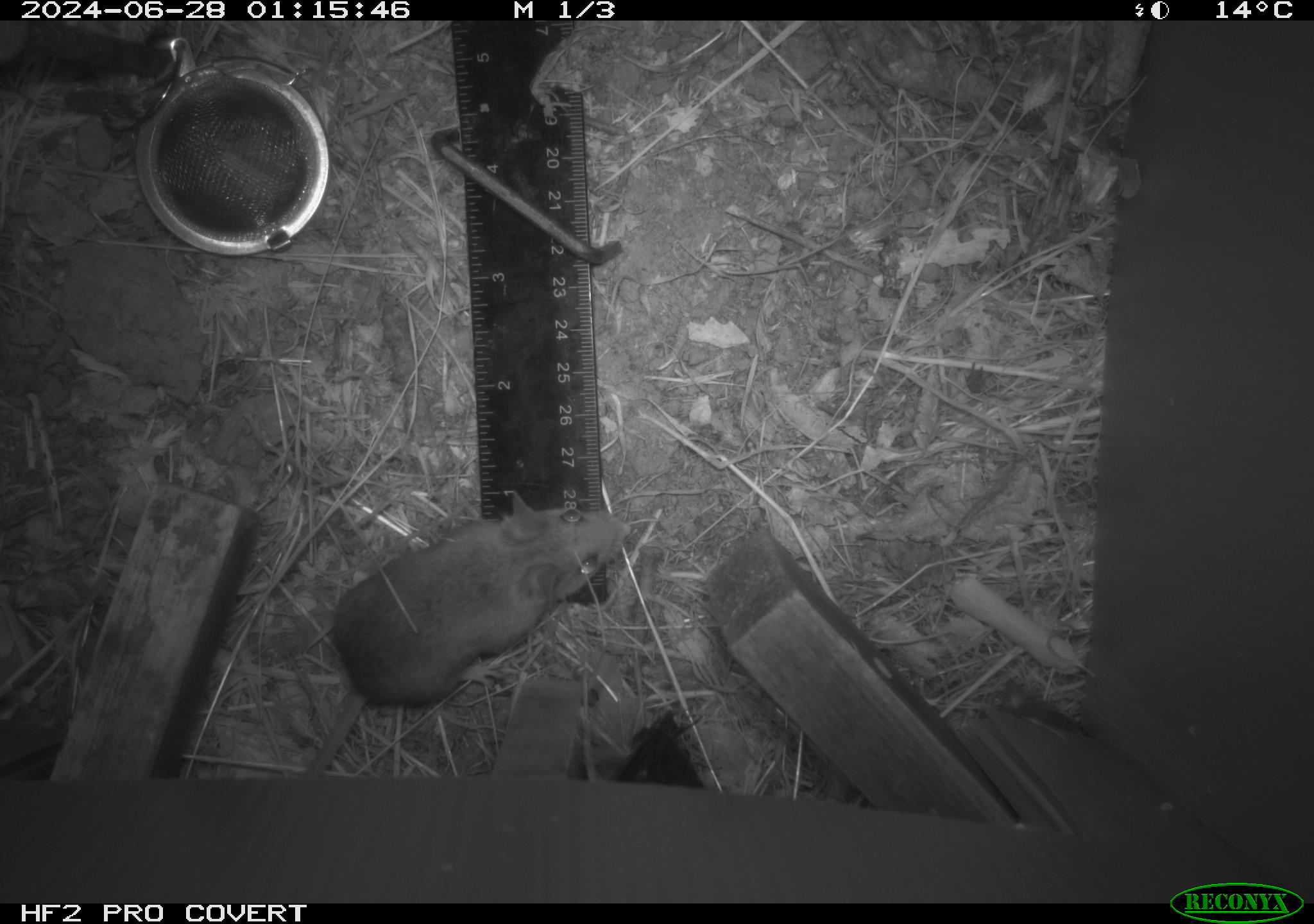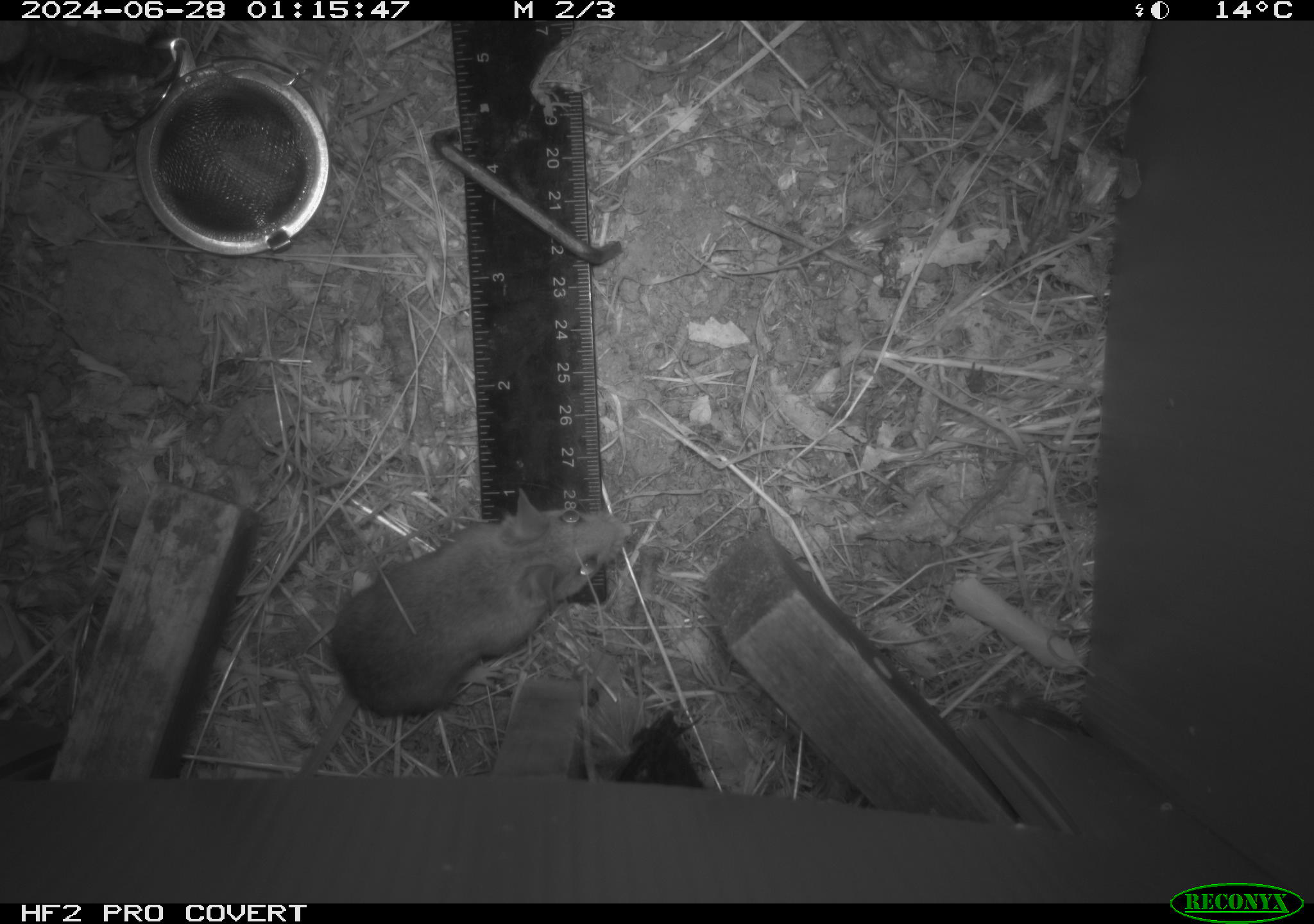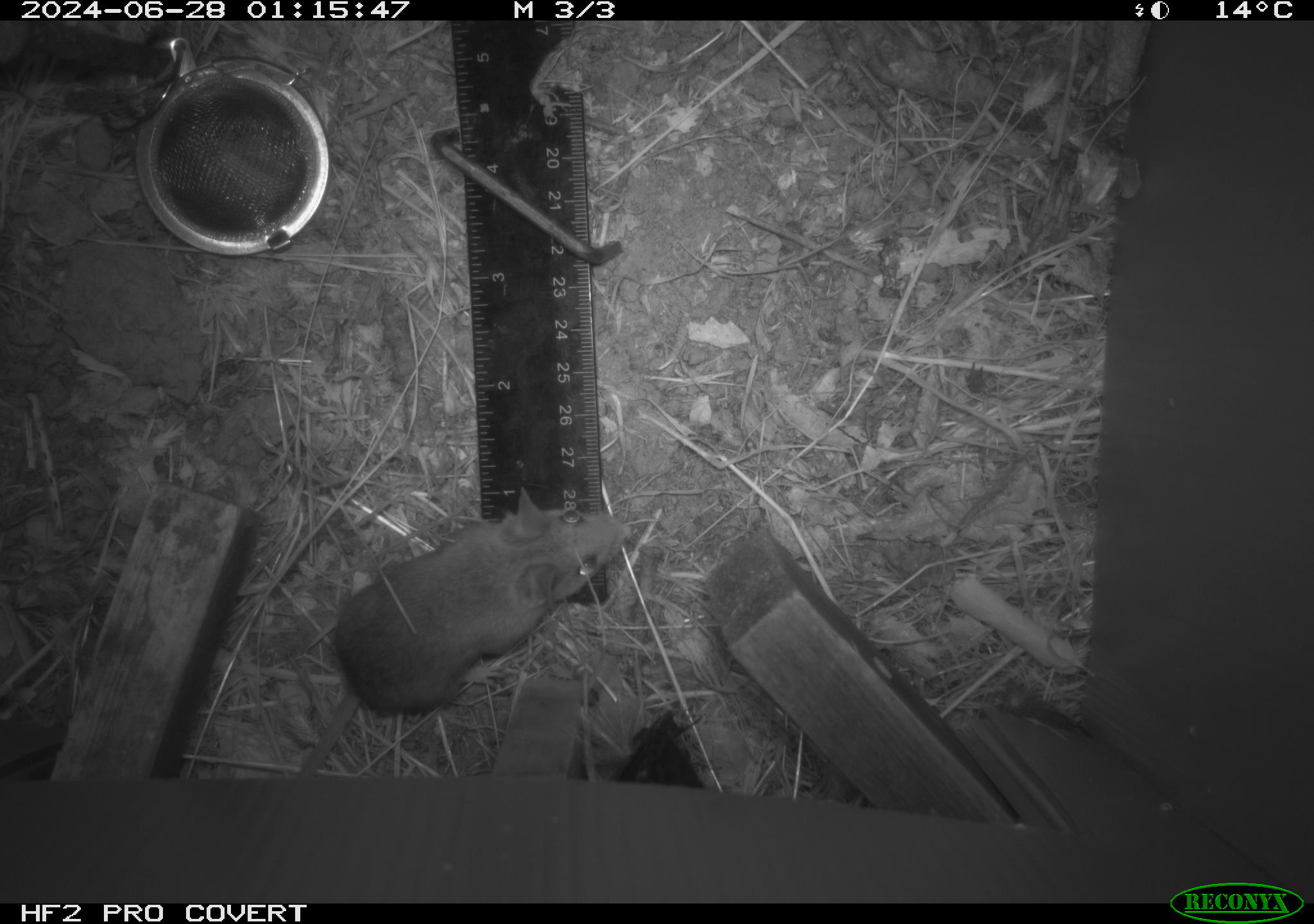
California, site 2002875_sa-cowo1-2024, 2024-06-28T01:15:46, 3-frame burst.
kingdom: Animalia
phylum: Chordata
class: Mammalia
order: Rodentia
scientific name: Rodentia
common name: mouse species